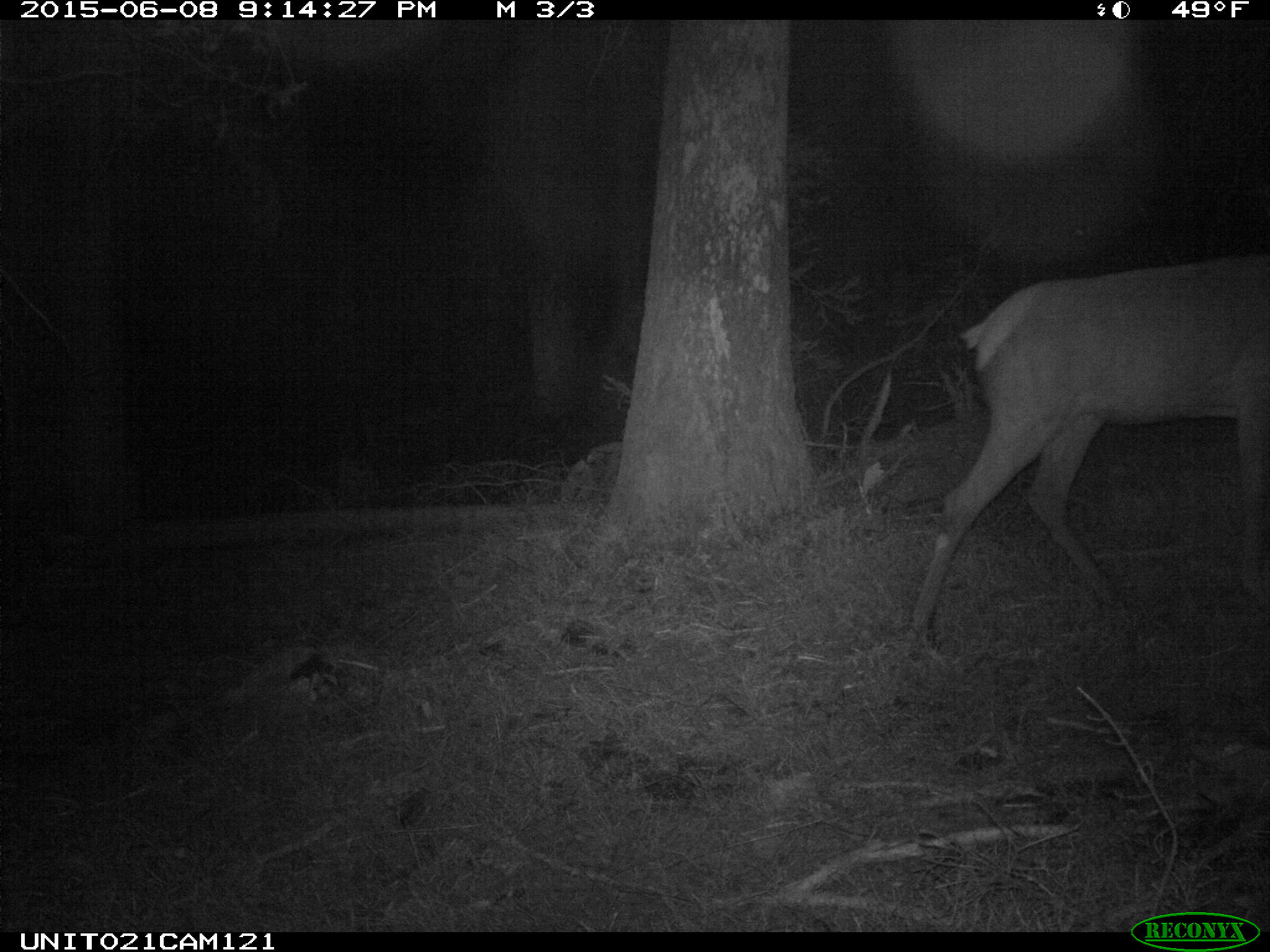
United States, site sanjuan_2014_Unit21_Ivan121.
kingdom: Animalia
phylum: Chordata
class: Mammalia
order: Artiodactyla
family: Cervidae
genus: Cervus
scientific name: Cervus elaphus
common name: red deer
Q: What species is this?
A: Cervus elaphus (red deer).